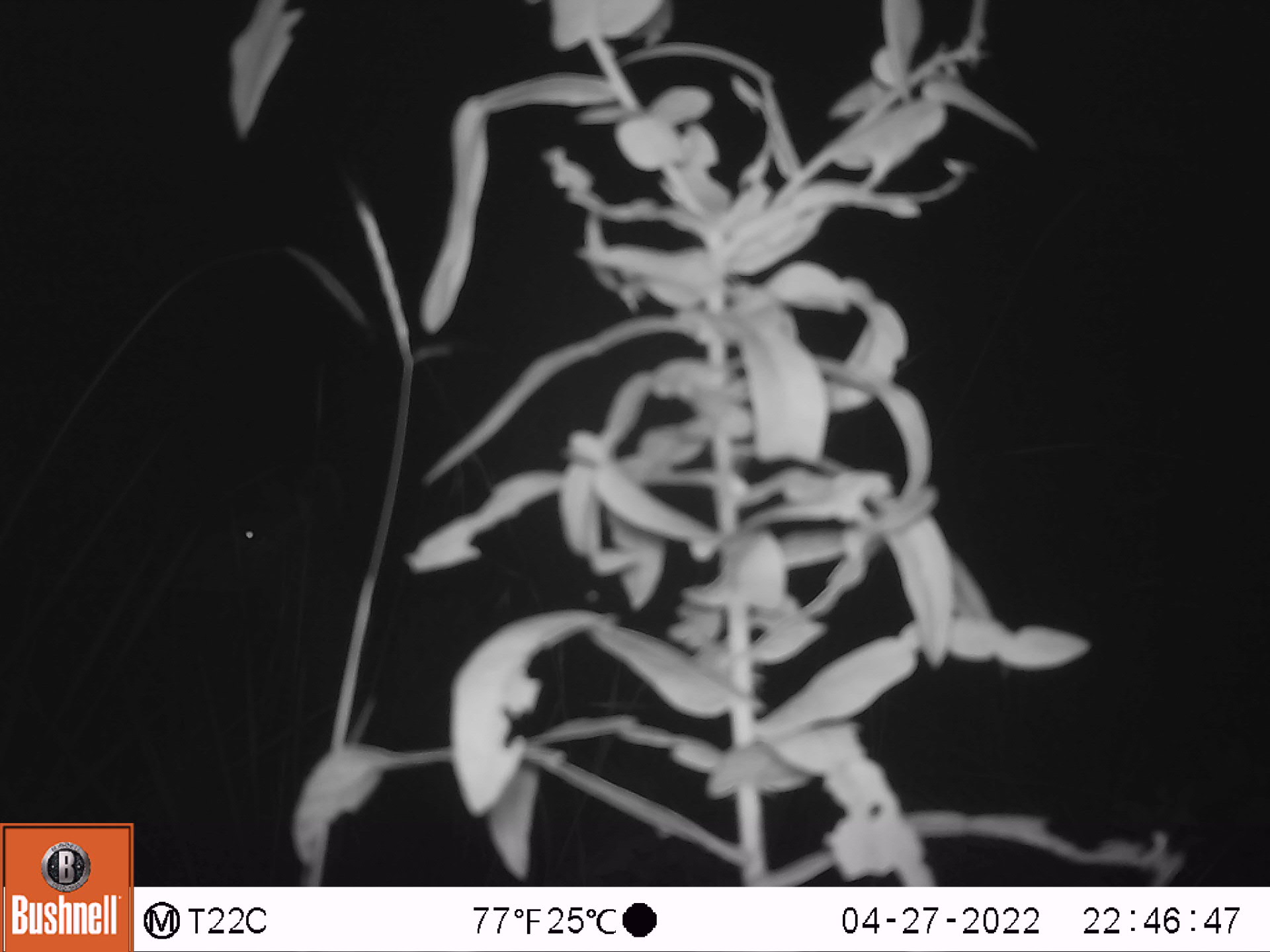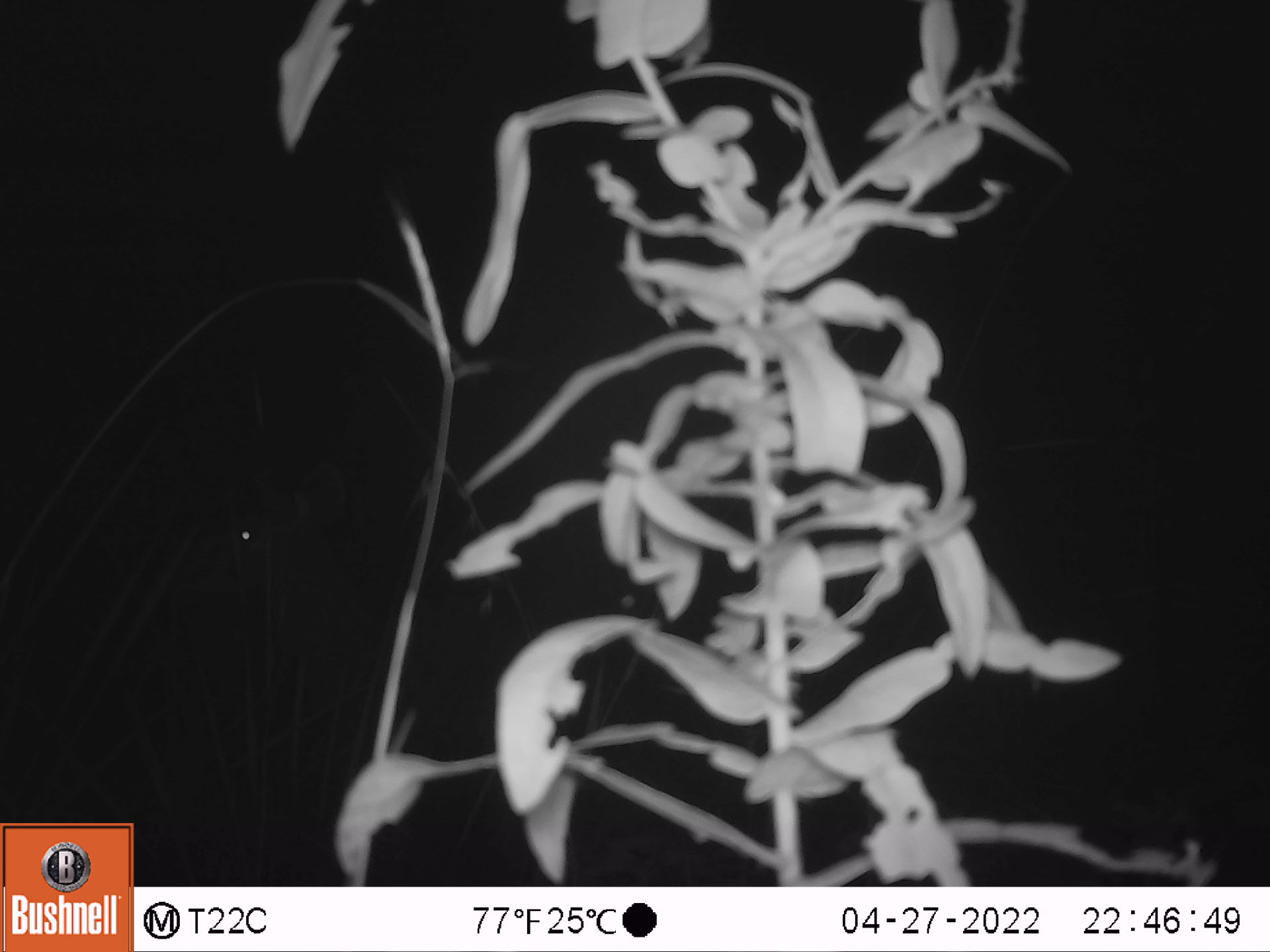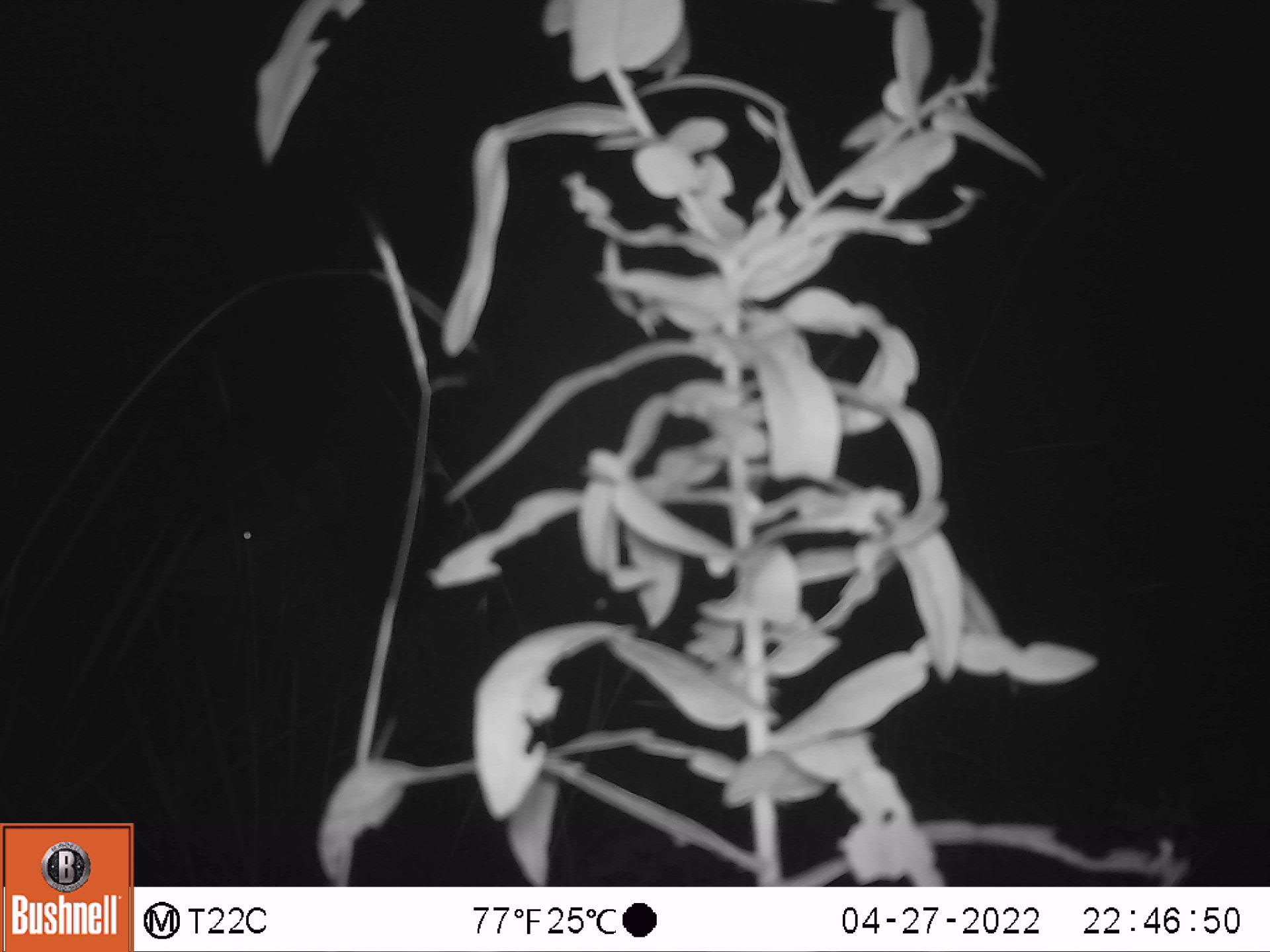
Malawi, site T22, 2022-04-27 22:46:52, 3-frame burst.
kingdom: Animalia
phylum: Chordata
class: Mammalia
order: Artiodactyla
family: Bovidae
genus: Tragelaphus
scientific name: Tragelaphus strepsiceros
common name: greater kudu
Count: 1.